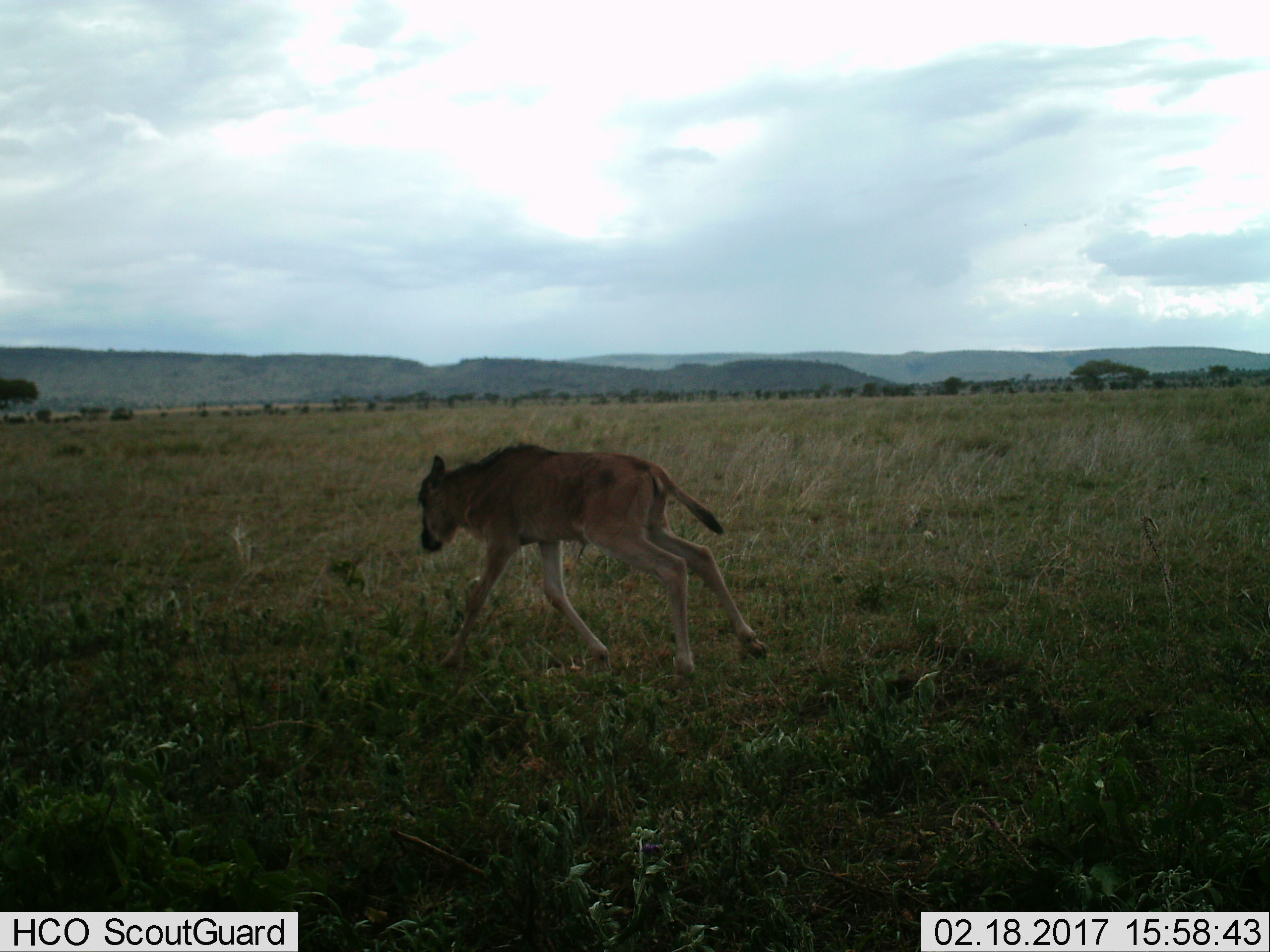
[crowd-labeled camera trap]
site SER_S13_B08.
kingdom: Animalia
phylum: Chordata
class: Mammalia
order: Artiodactyla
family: Bovidae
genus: Connochaetes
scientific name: Connochaetes taurinus taurinus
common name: blue wildebeest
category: wildebeestblue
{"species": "wildebeestblue (blue wildebeest) (Connochaetes taurinus taurinus)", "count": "1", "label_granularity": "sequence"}